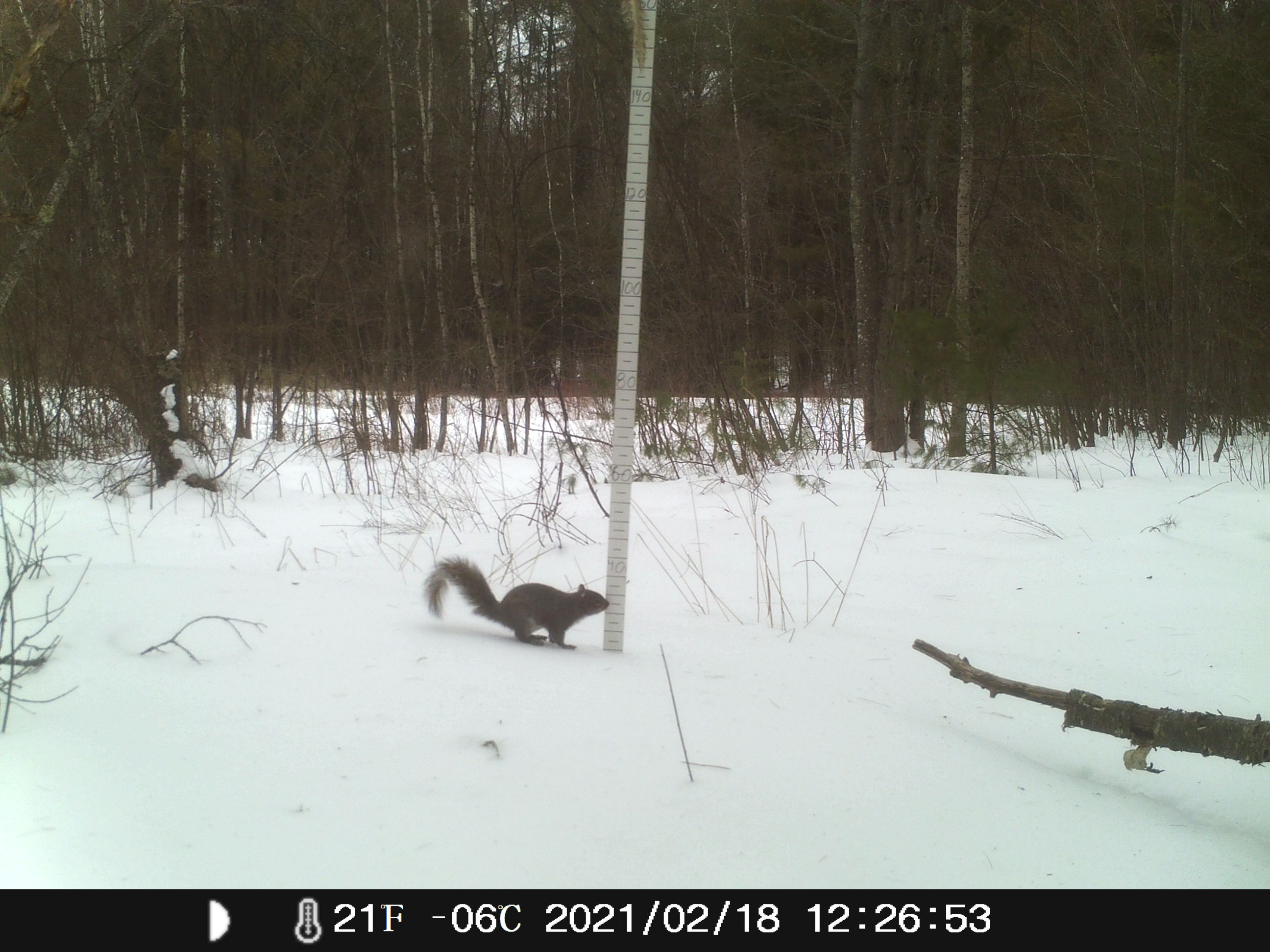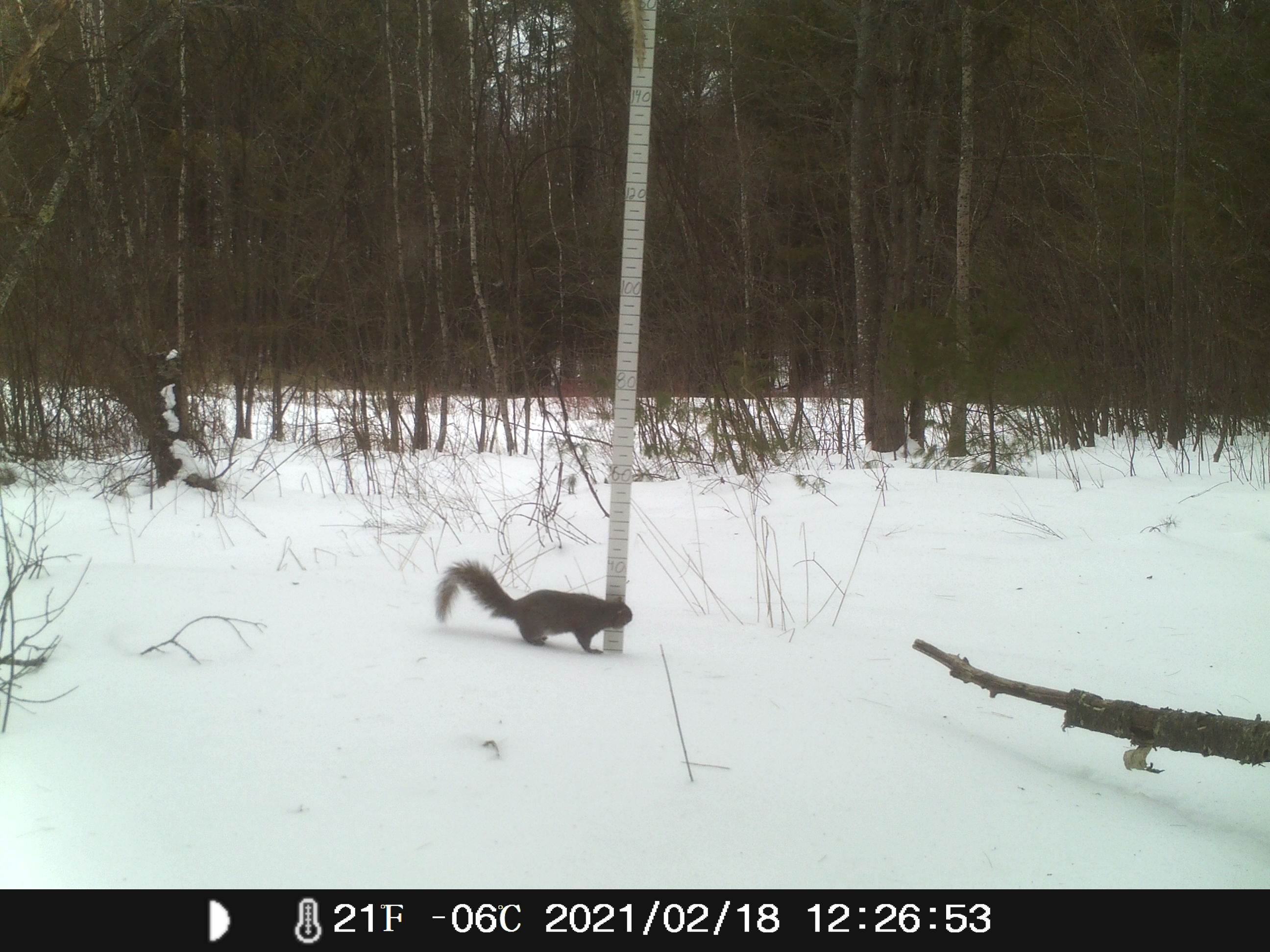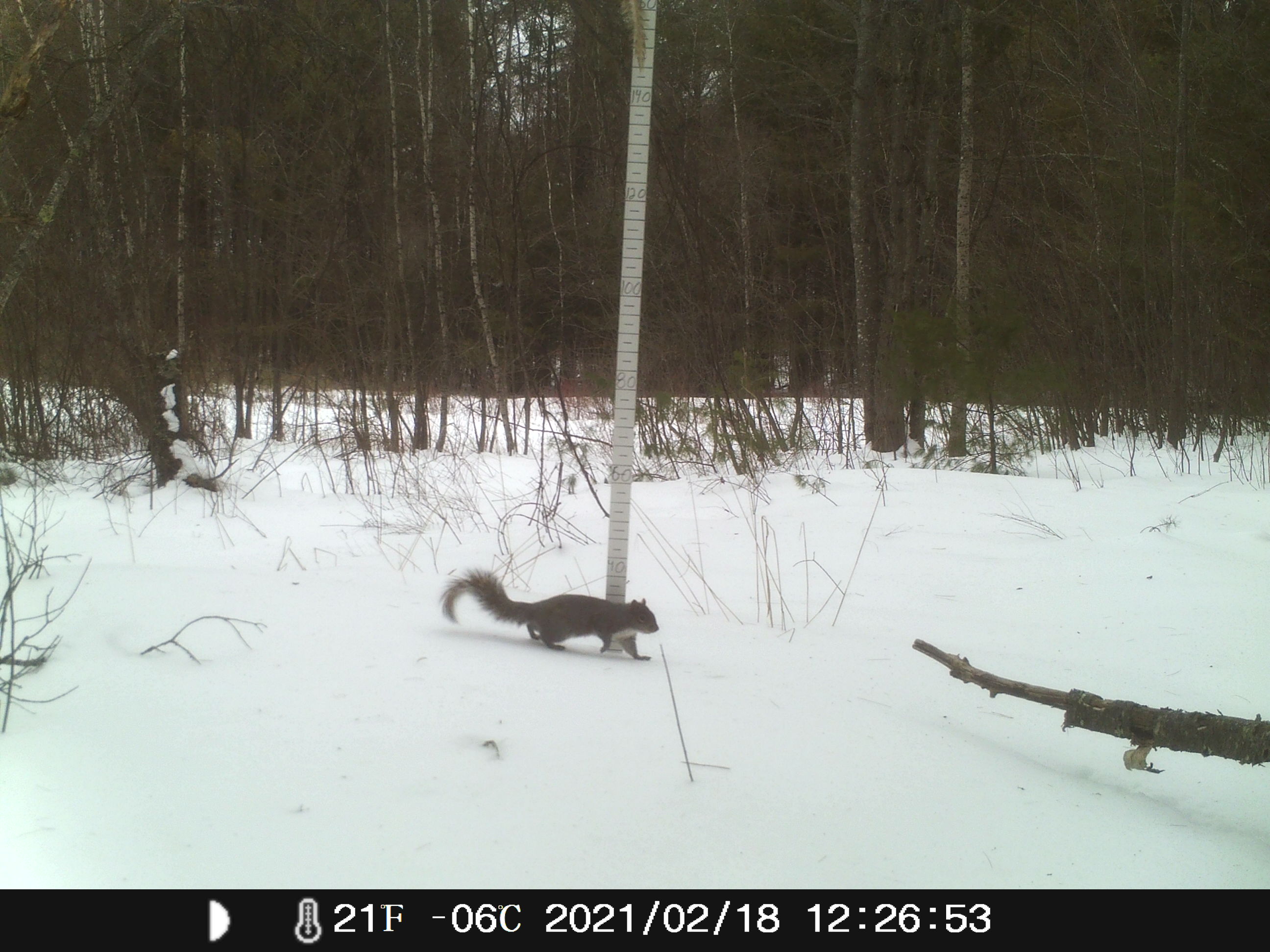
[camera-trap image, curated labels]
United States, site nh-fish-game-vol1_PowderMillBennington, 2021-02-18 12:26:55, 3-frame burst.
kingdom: Animalia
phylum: Chordata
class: Mammalia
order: Rodentia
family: Sciuridae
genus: Sciurus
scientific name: Sciurus carolinensis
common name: gray squirrel